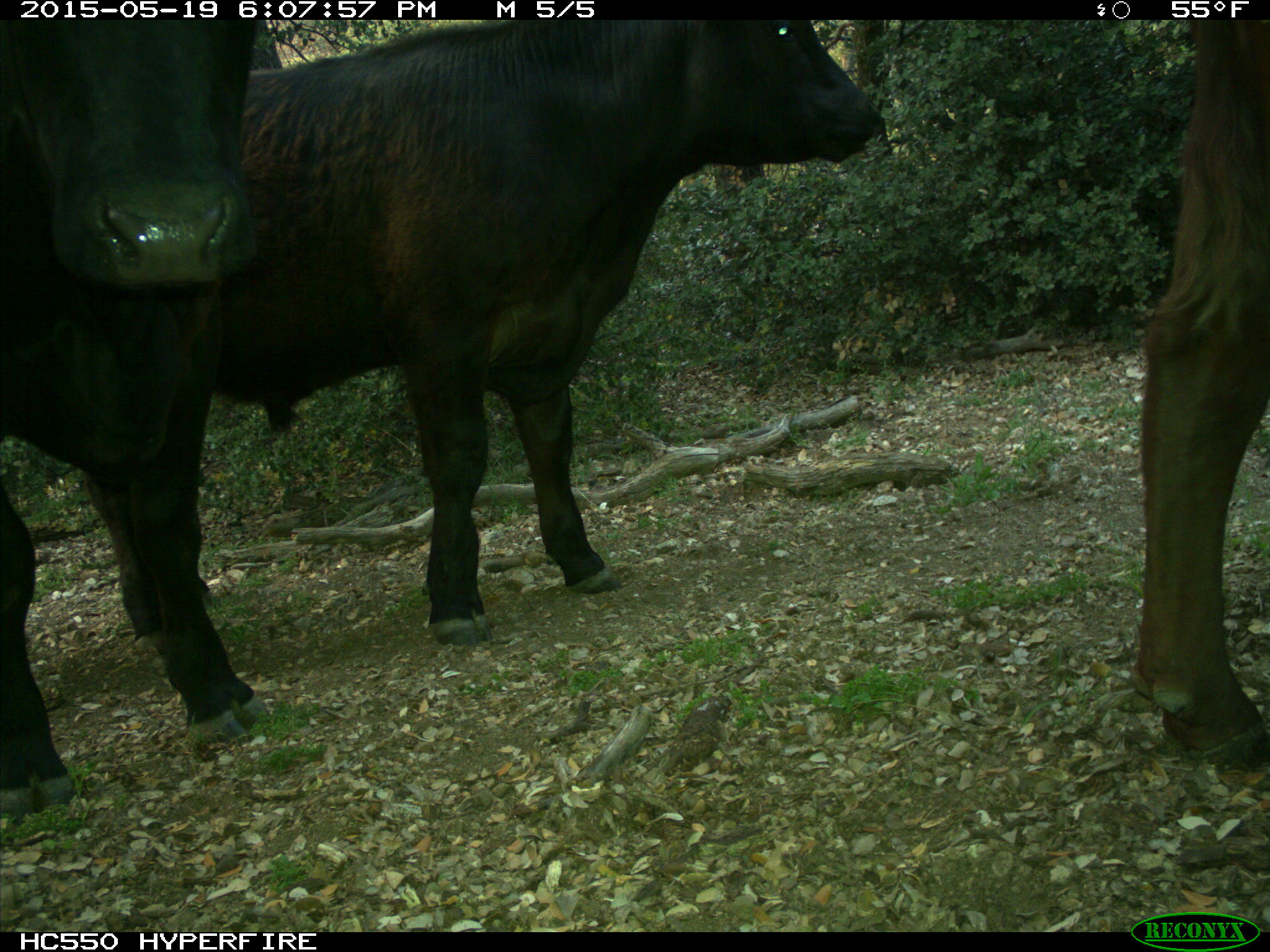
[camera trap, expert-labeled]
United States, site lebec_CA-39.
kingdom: Animalia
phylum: Chordata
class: Mammalia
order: Artiodactyla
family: Bovidae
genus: Bos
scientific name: Bos taurus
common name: domestic cow